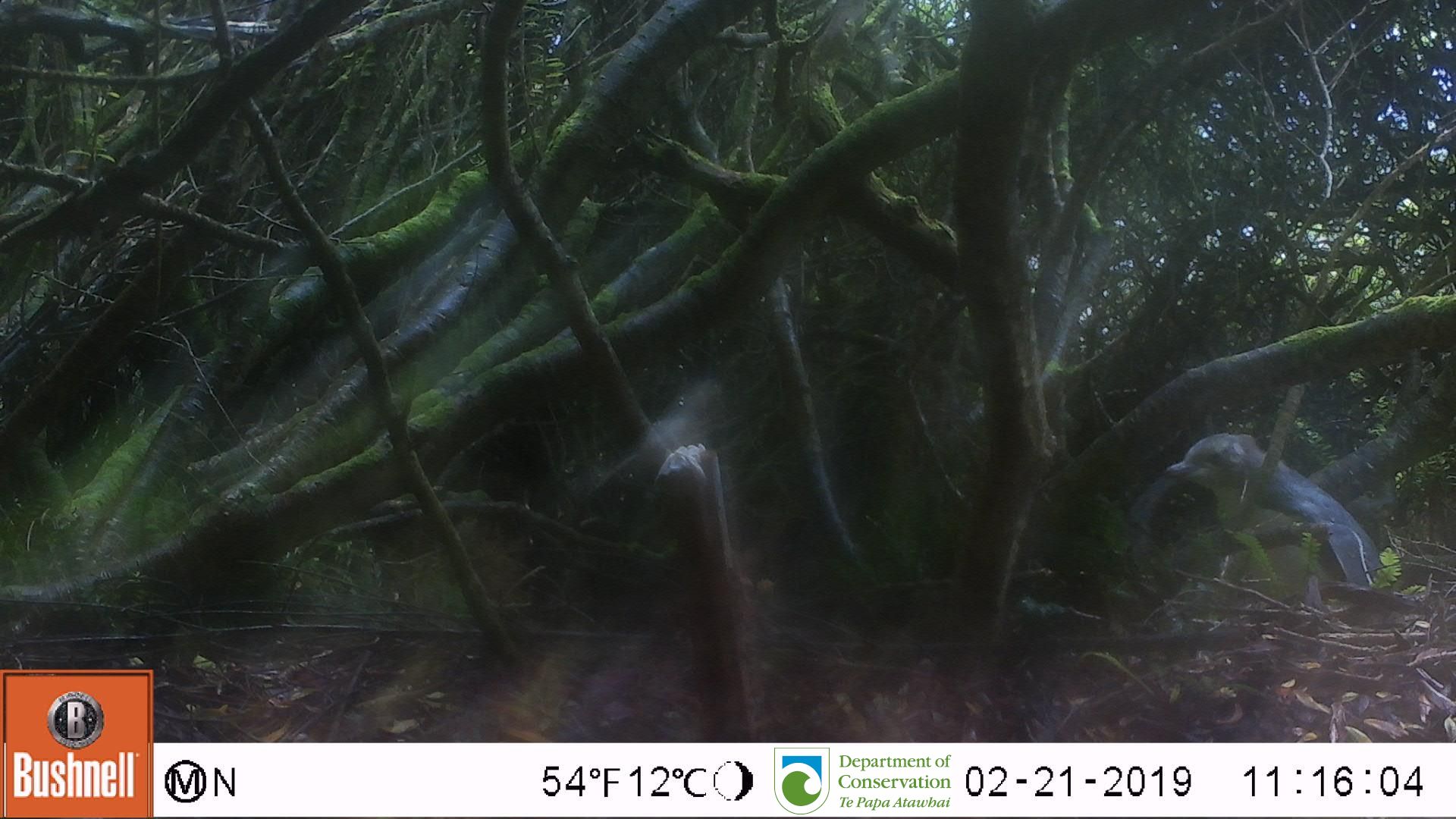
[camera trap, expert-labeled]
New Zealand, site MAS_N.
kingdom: Animalia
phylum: Chordata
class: Aves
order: Sphenisciformes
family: Spheniscidae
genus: Megadyptes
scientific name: Megadyptes antipodes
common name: yellow-eyed penguin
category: yellow eyed penguin